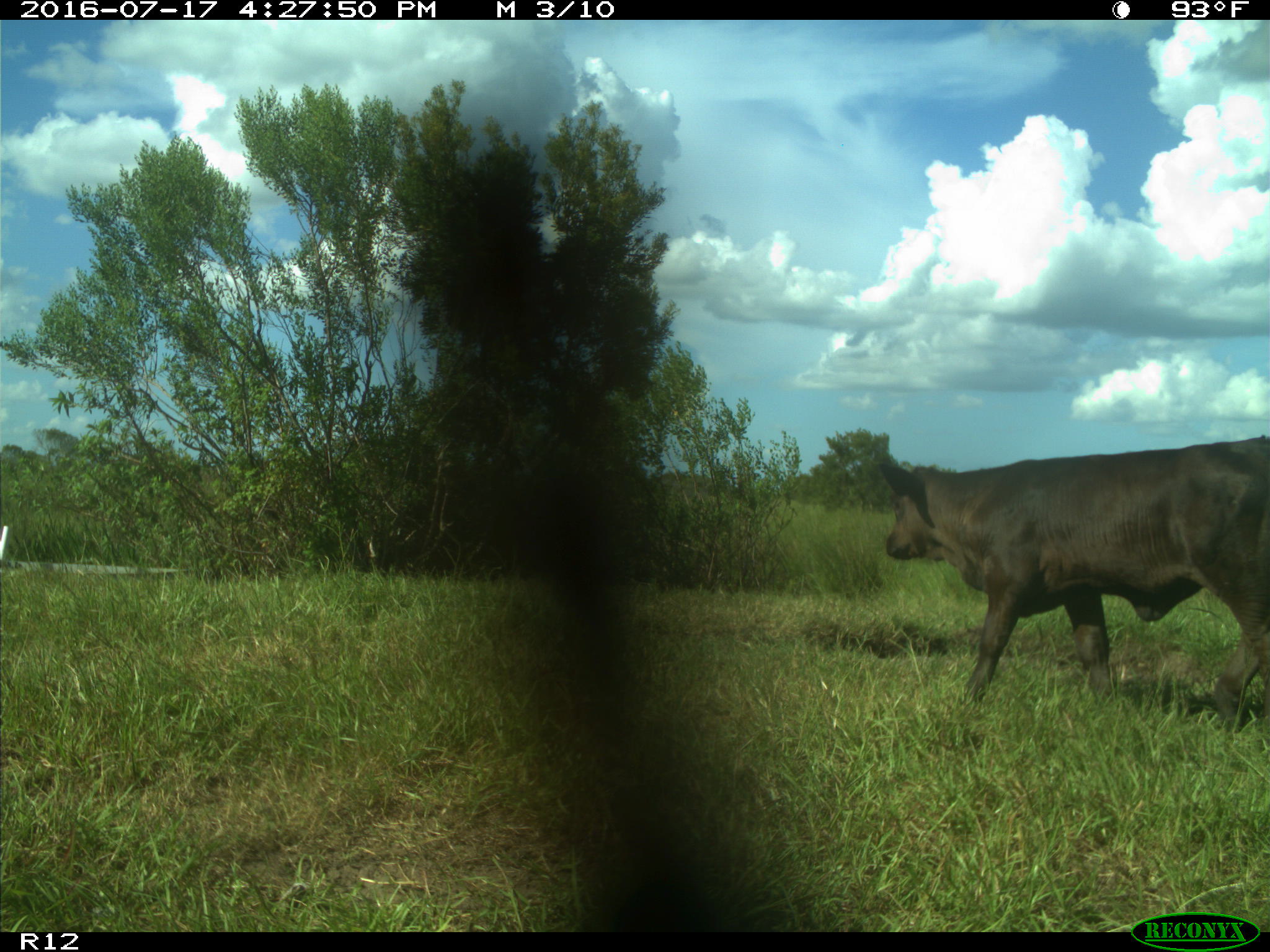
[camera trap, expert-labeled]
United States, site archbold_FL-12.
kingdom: Animalia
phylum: Chordata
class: Mammalia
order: Artiodactyla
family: Bovidae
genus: Bos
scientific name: Bos taurus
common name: domestic cow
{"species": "Bos taurus (domestic cow)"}